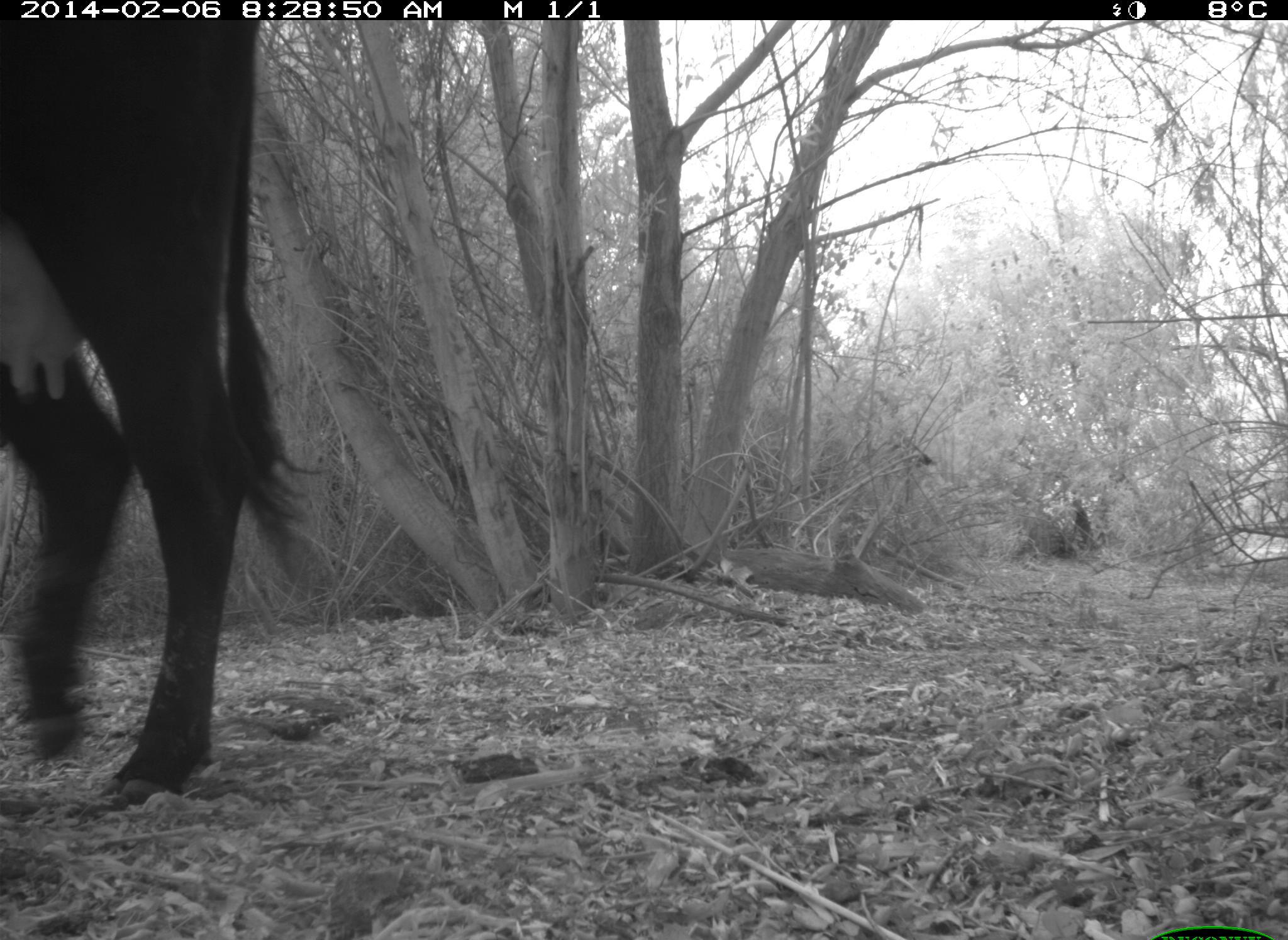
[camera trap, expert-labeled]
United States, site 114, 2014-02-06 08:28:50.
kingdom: Animalia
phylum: Chordata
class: Mammalia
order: Artiodactyla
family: Bovidae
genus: Bos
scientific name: Bos taurus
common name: cow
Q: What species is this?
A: Cow (Bos taurus).